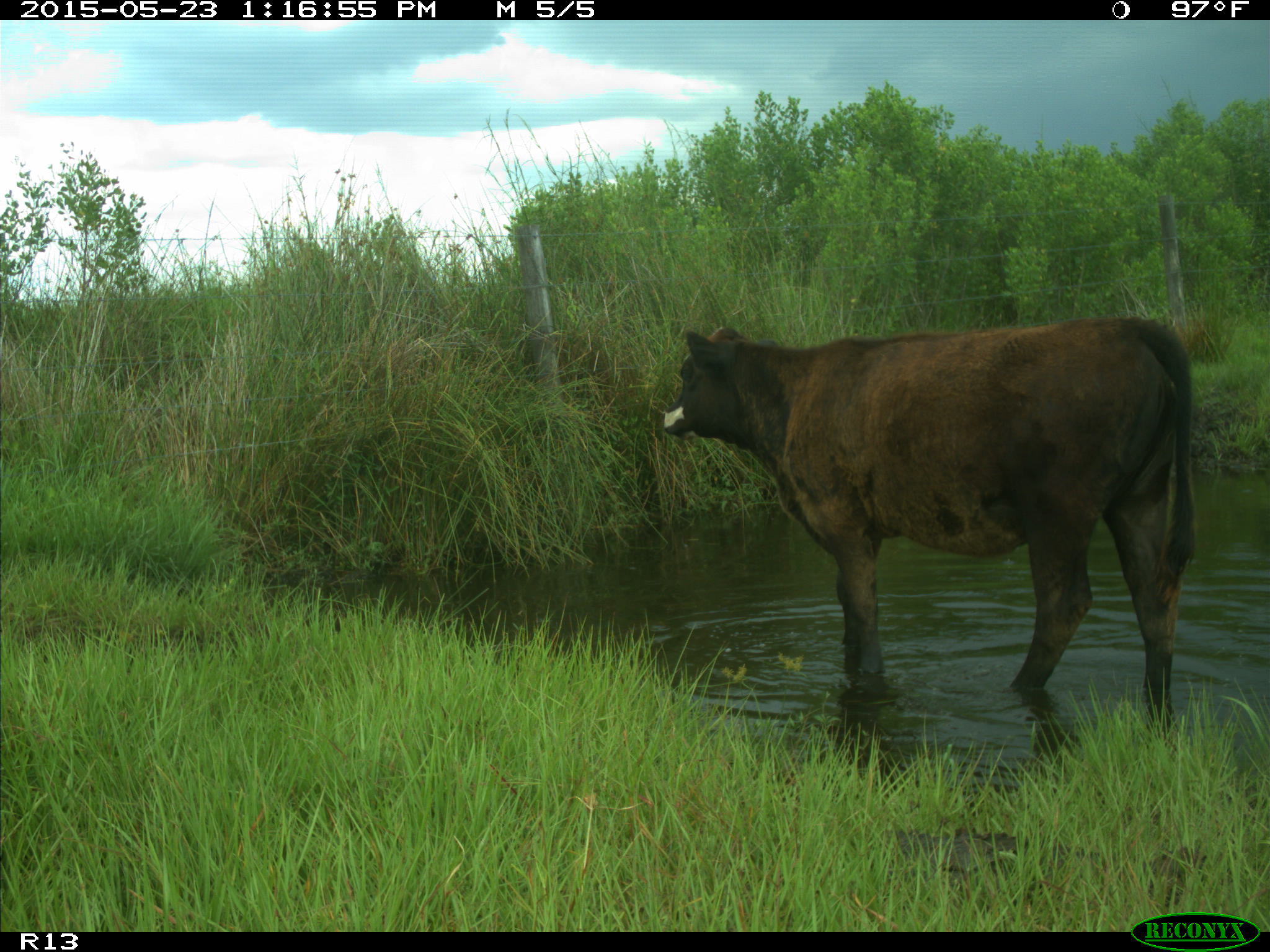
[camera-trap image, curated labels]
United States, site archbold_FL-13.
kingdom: Animalia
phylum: Chordata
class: Mammalia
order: Artiodactyla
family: Bovidae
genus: Bos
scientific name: Bos taurus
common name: domestic cow